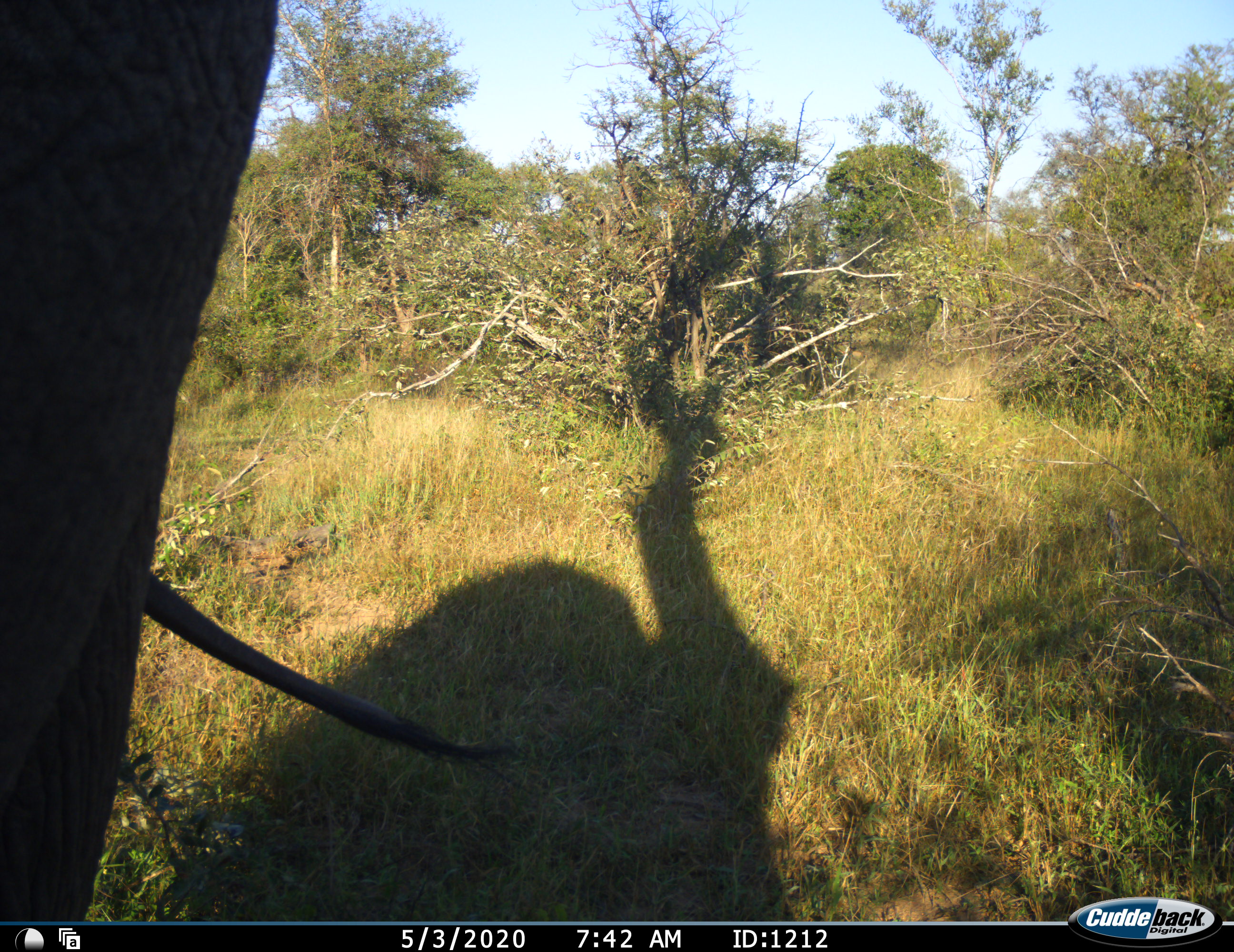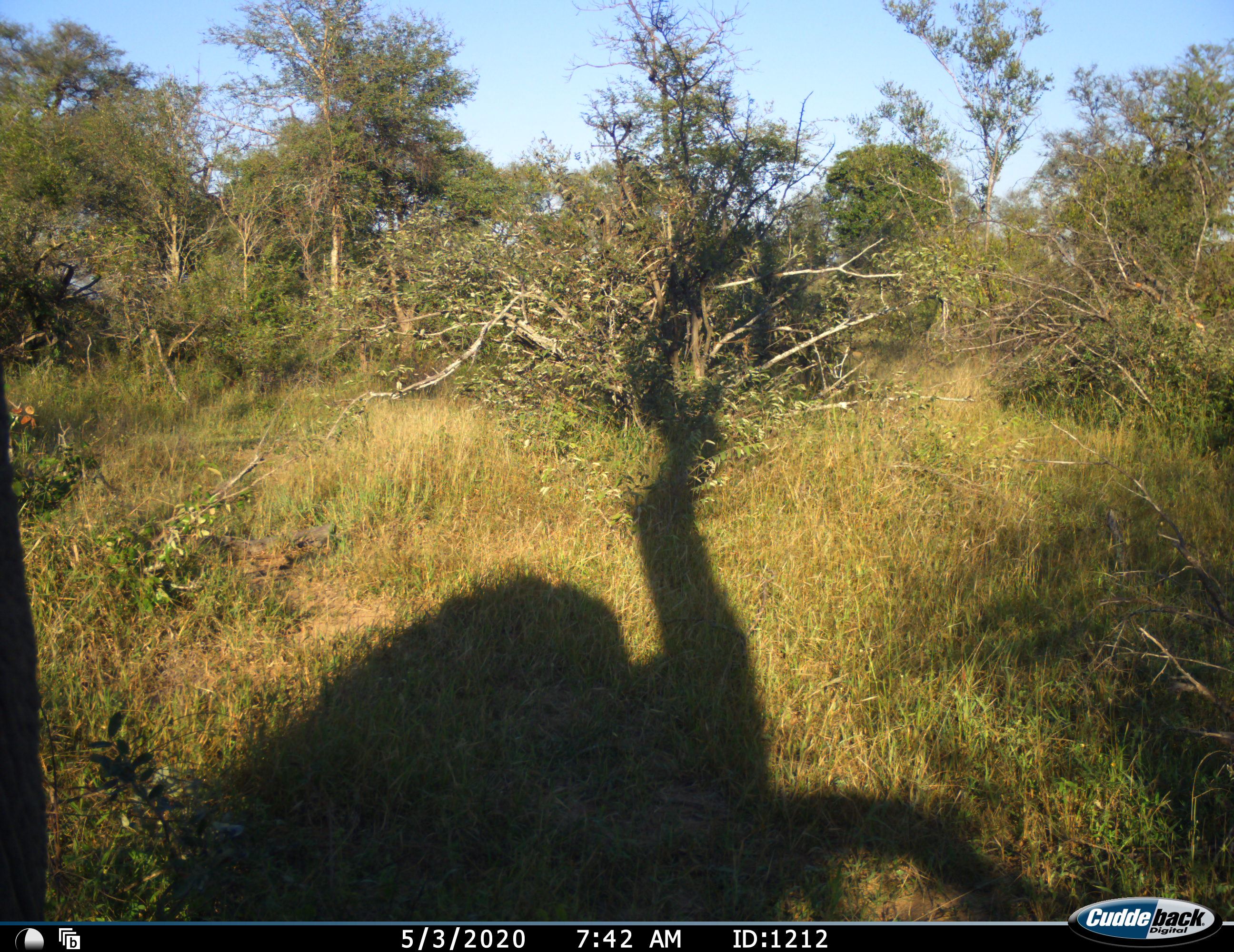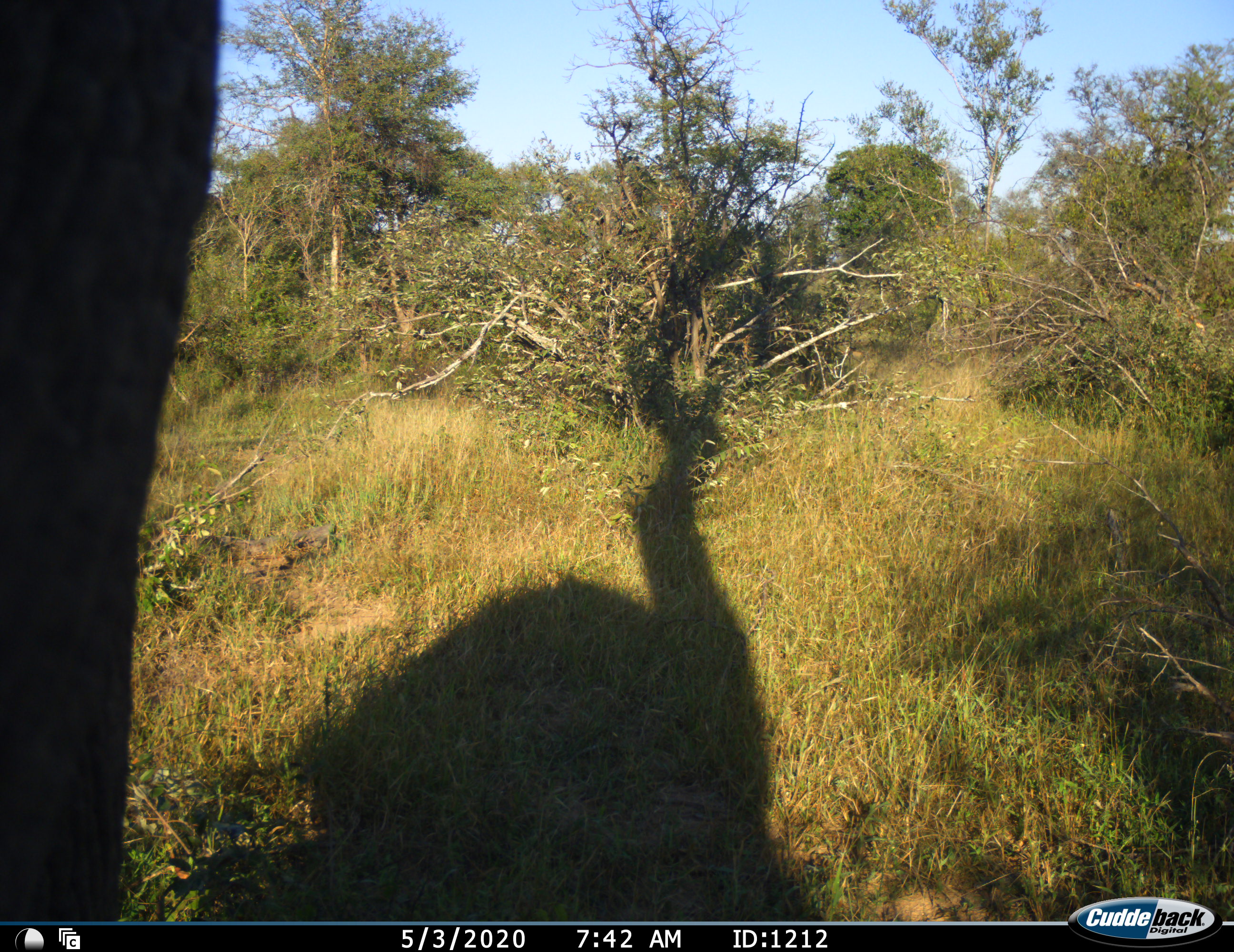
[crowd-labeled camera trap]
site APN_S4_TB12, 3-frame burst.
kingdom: Animalia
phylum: Chordata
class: Mammalia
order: Proboscidea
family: Elephantidae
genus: Loxodonta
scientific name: Loxodonta africana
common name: african bush elephant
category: elephant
Elephant (african bush elephant) (Loxodonta africana), count 1. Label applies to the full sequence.